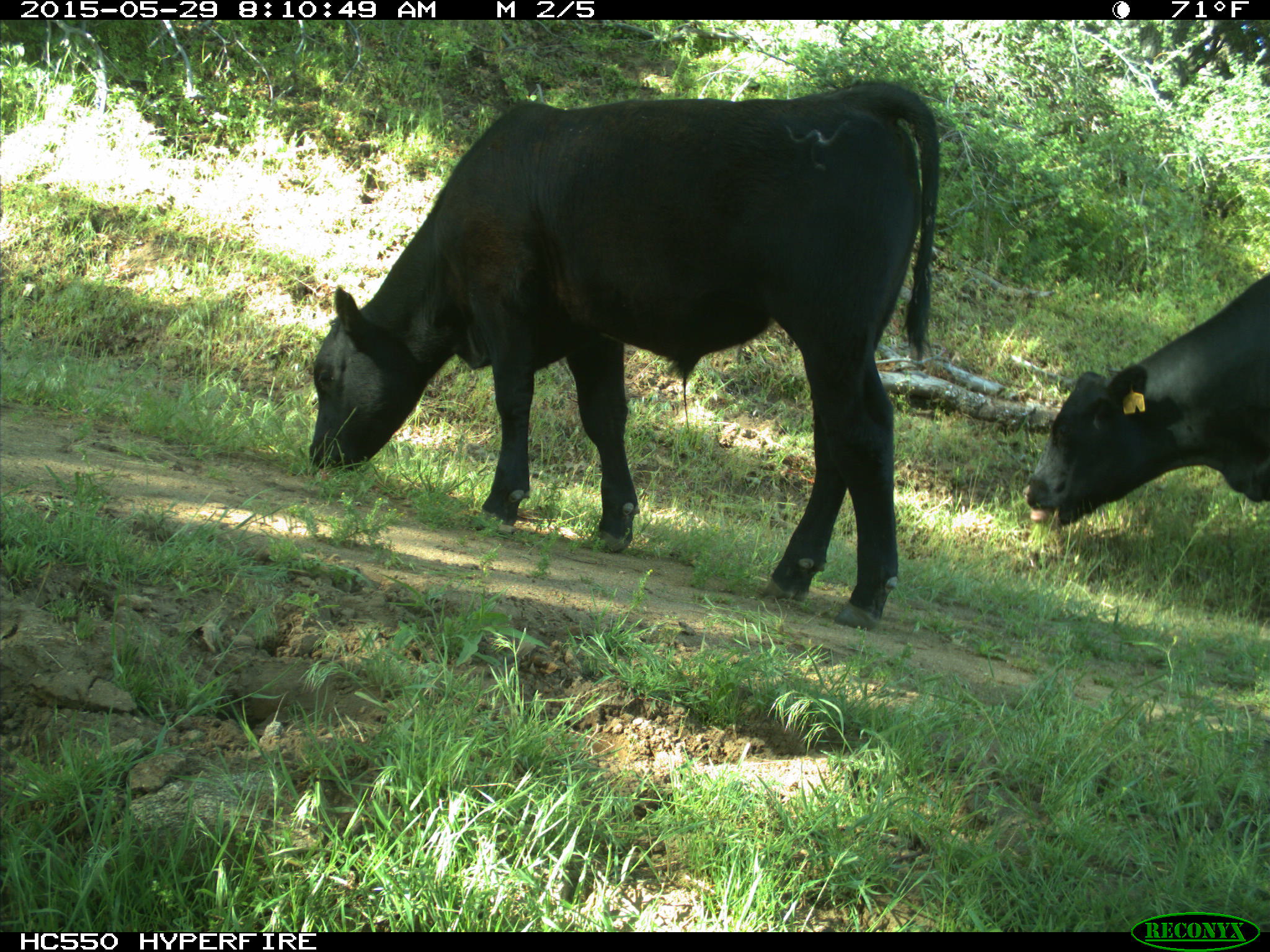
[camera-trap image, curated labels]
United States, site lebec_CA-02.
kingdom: Animalia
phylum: Chordata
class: Mammalia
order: Artiodactyla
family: Bovidae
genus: Bos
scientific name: Bos taurus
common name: domestic cow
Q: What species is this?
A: Bos taurus (domestic cow).